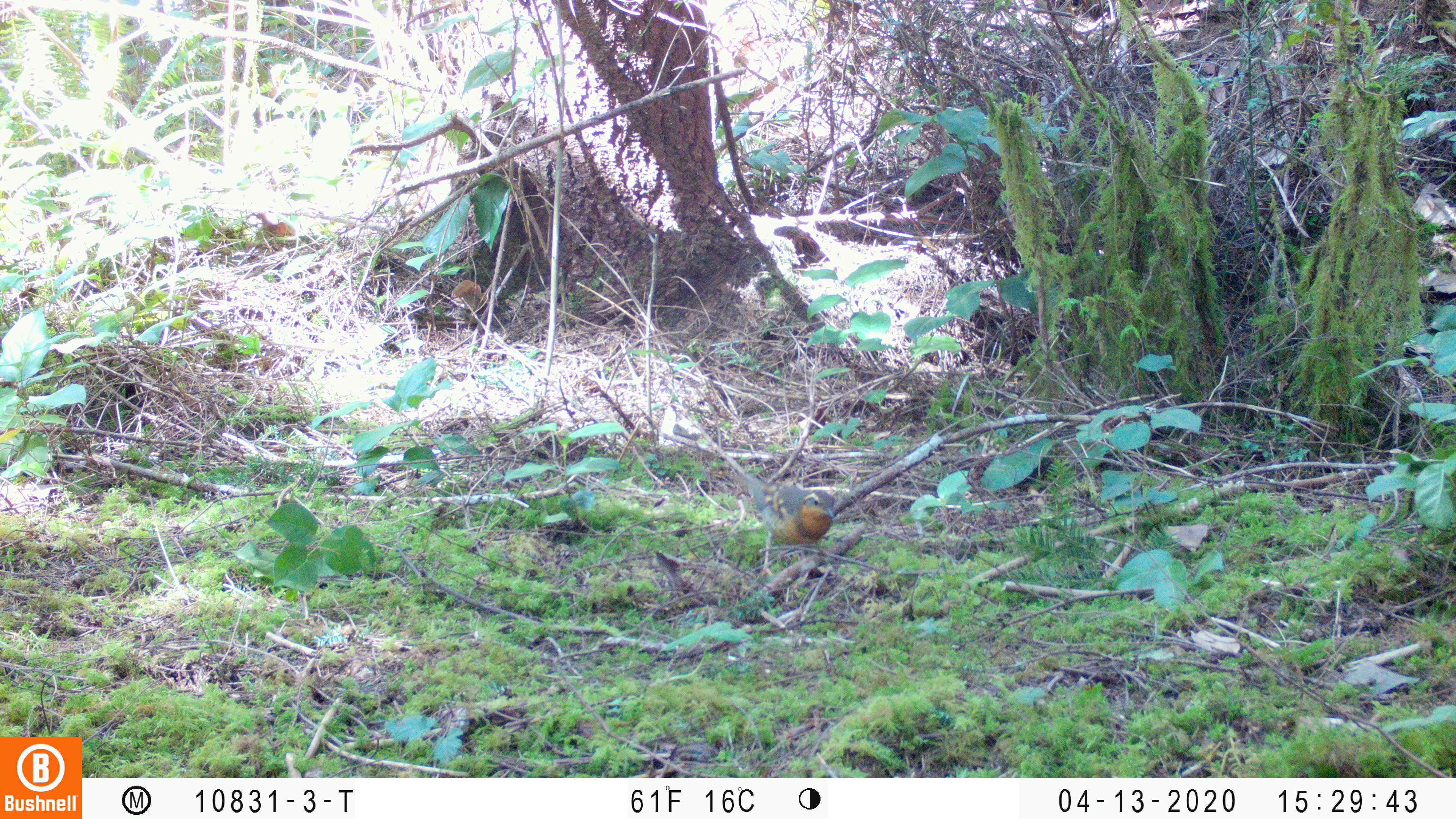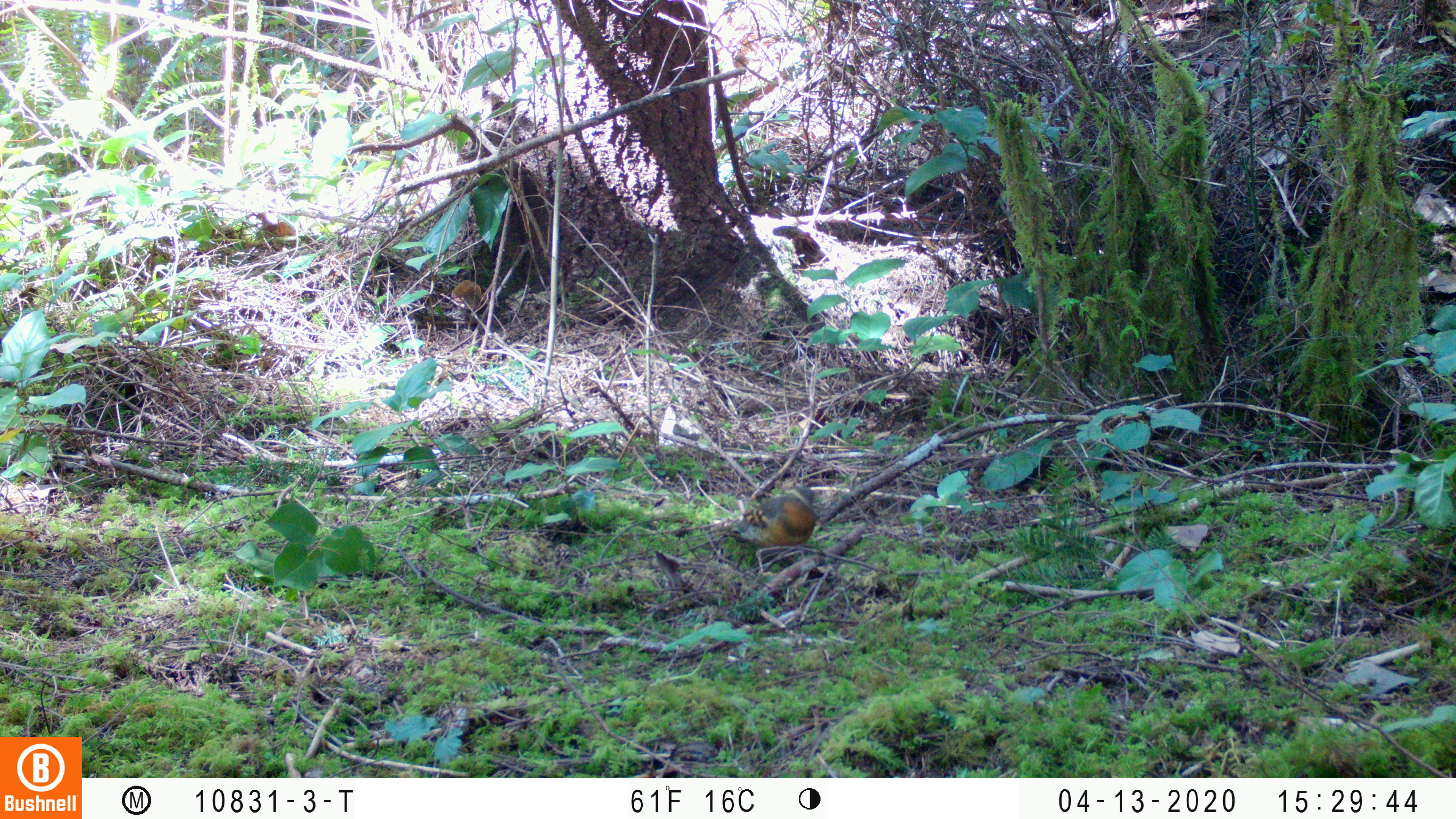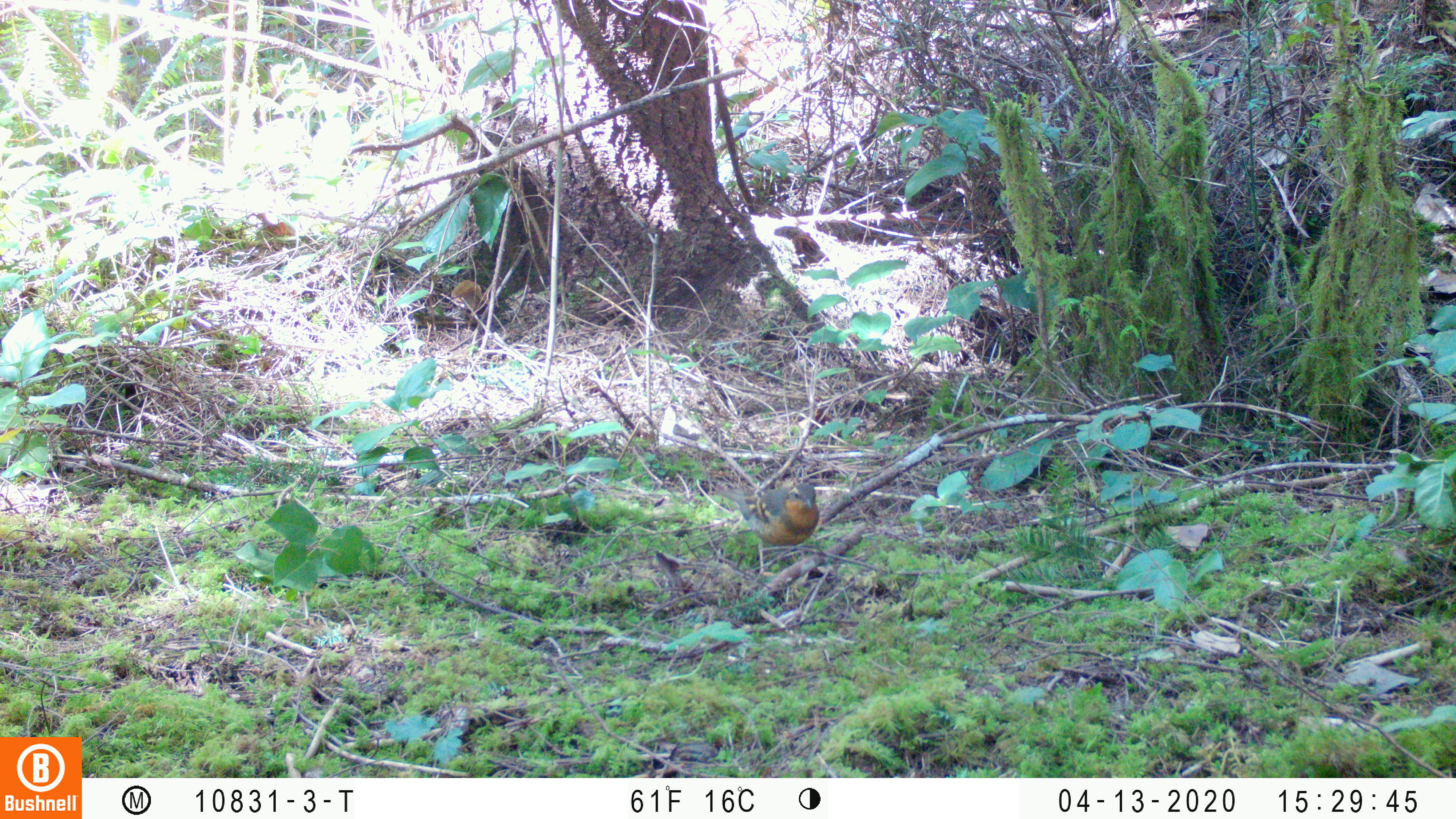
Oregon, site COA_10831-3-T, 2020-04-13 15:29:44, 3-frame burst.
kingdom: Animalia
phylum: Chordata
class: Aves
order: Passeriformes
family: Turdidae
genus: Ixoreus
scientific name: Ixoreus naevius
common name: varied thrush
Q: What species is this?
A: Varied thrush (Ixoreus naevius).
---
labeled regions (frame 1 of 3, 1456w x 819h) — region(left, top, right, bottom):
varied thrush: region(738, 472, 837, 576)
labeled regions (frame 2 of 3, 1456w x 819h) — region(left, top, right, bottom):
varied thrush: region(708, 487, 821, 568)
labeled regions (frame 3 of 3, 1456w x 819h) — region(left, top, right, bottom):
varied thrush: region(724, 482, 824, 570)